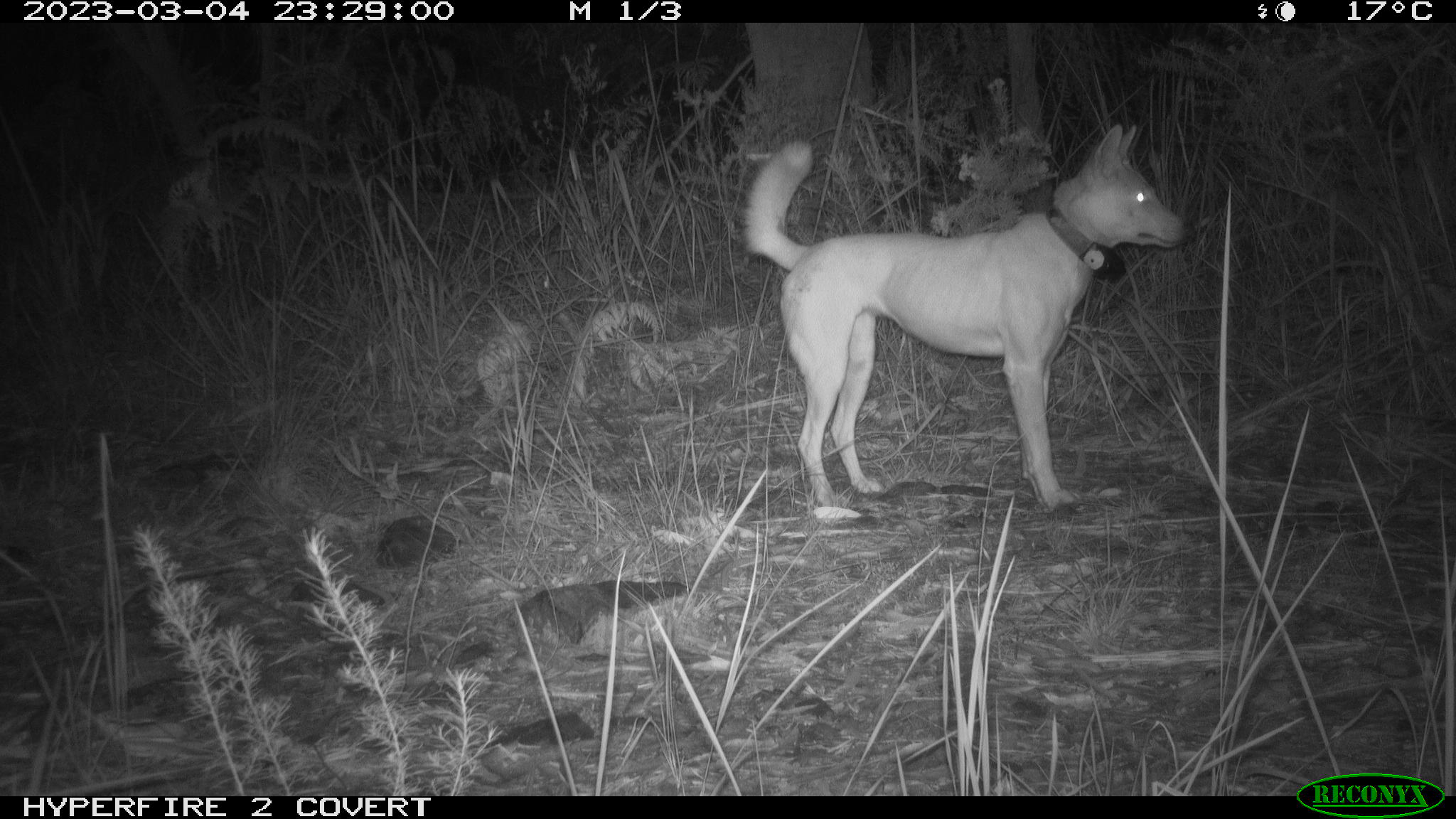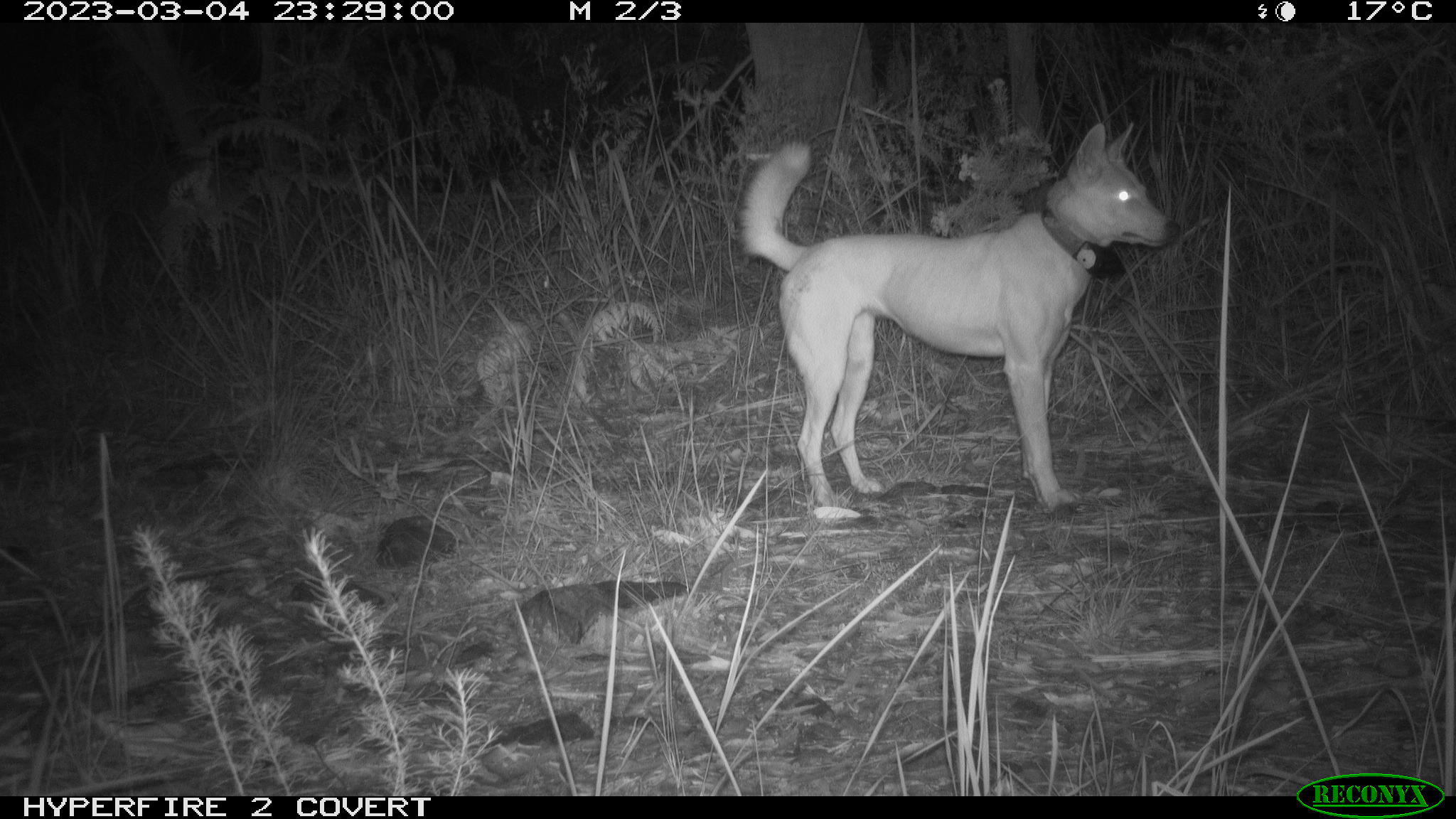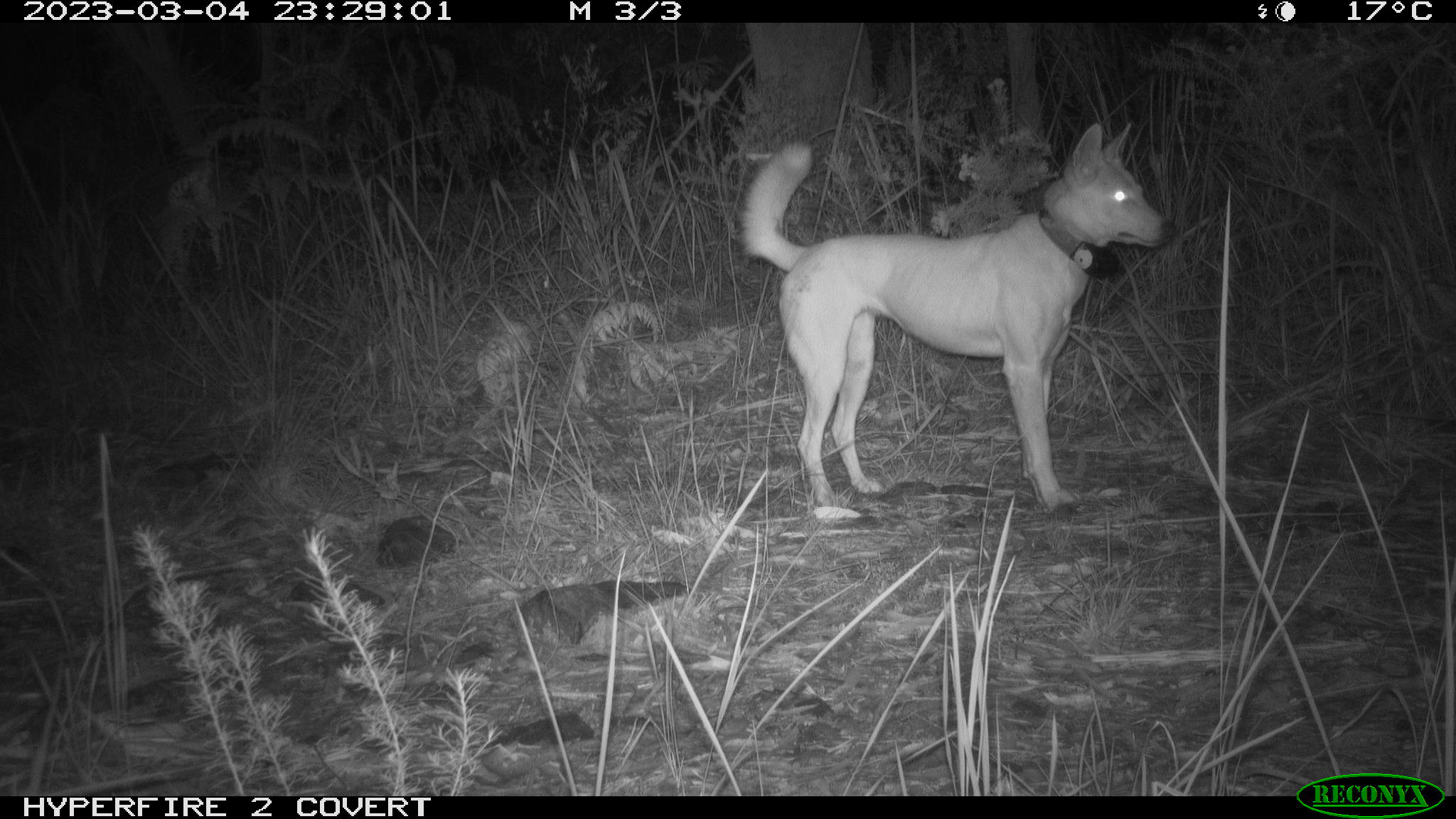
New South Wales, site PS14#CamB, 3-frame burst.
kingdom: Animalia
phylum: Chordata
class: Mammalia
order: Carnivora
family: Canidae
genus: Canis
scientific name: Canis familiaris dingo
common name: dingo